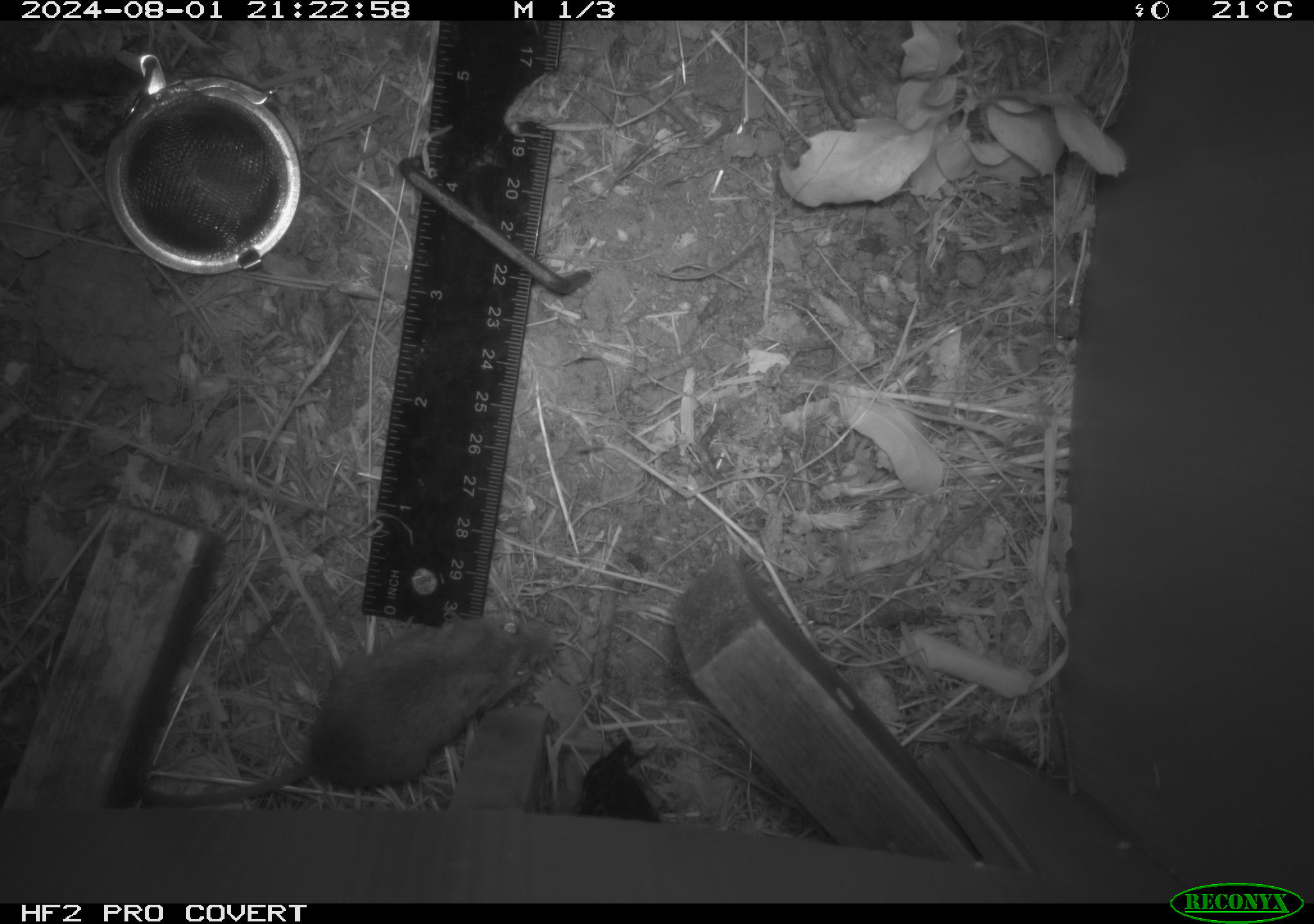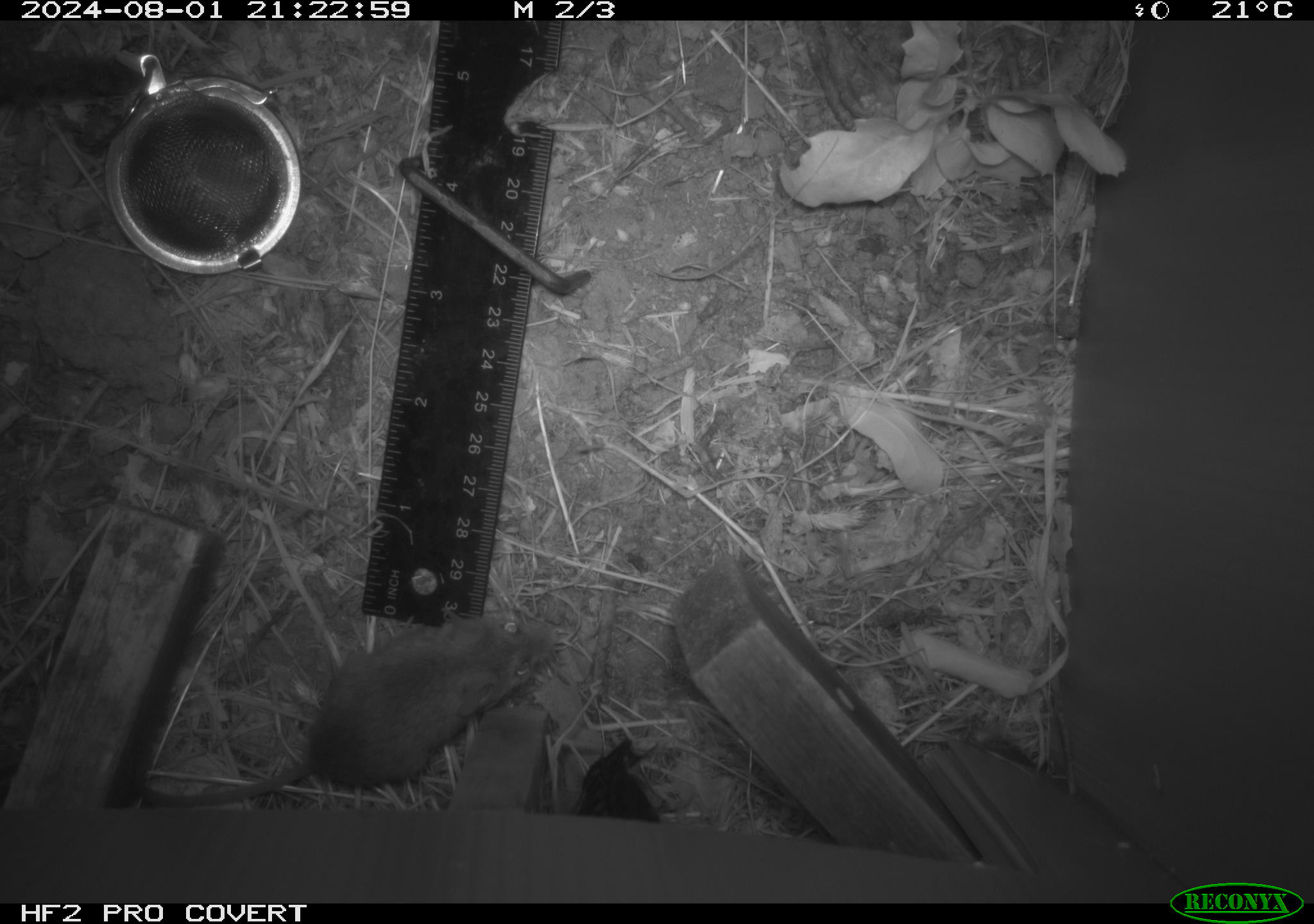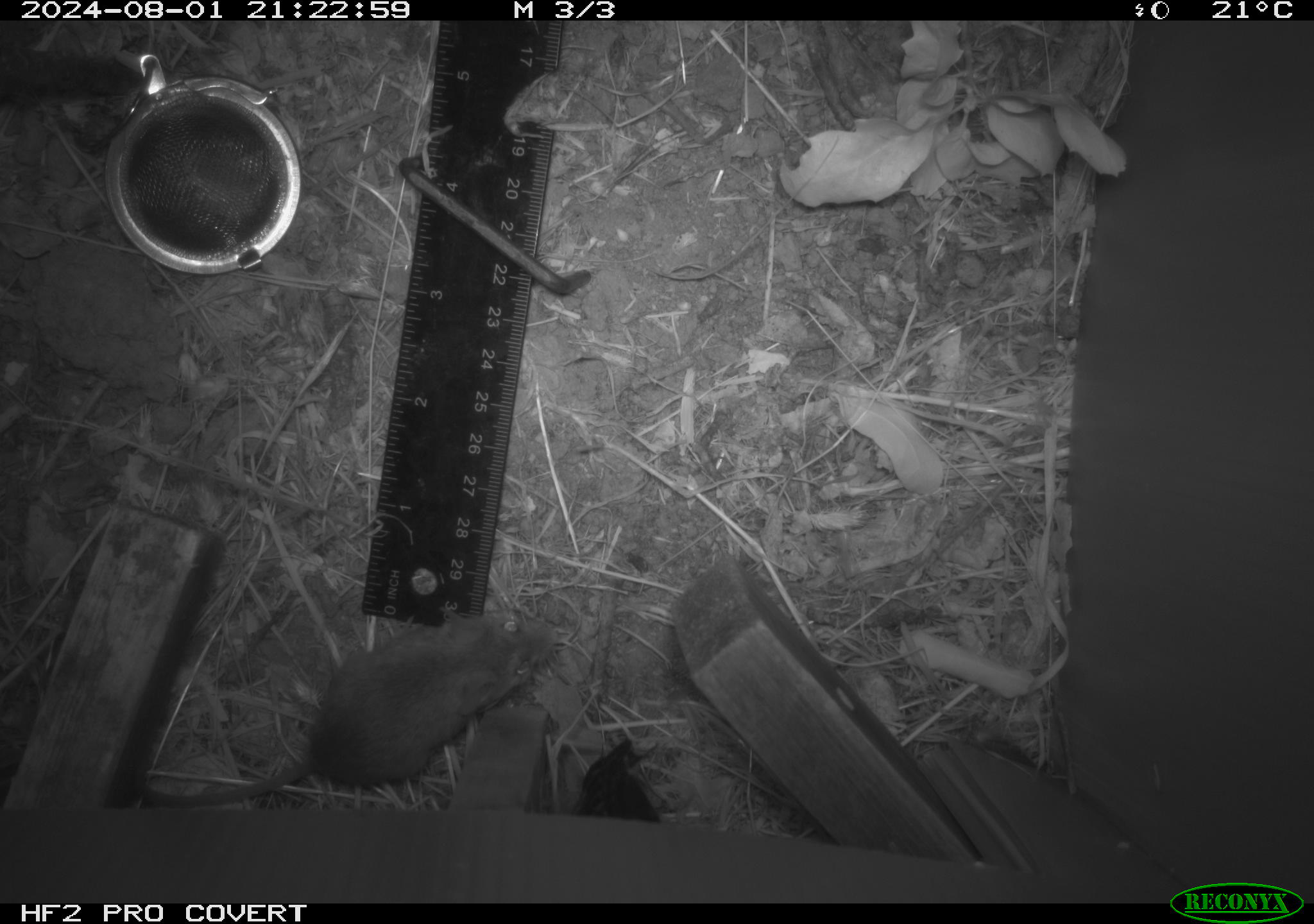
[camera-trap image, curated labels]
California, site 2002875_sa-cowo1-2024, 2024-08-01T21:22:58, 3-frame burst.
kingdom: Animalia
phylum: Chordata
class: Mammalia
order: Rodentia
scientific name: Rodentia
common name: mouse species